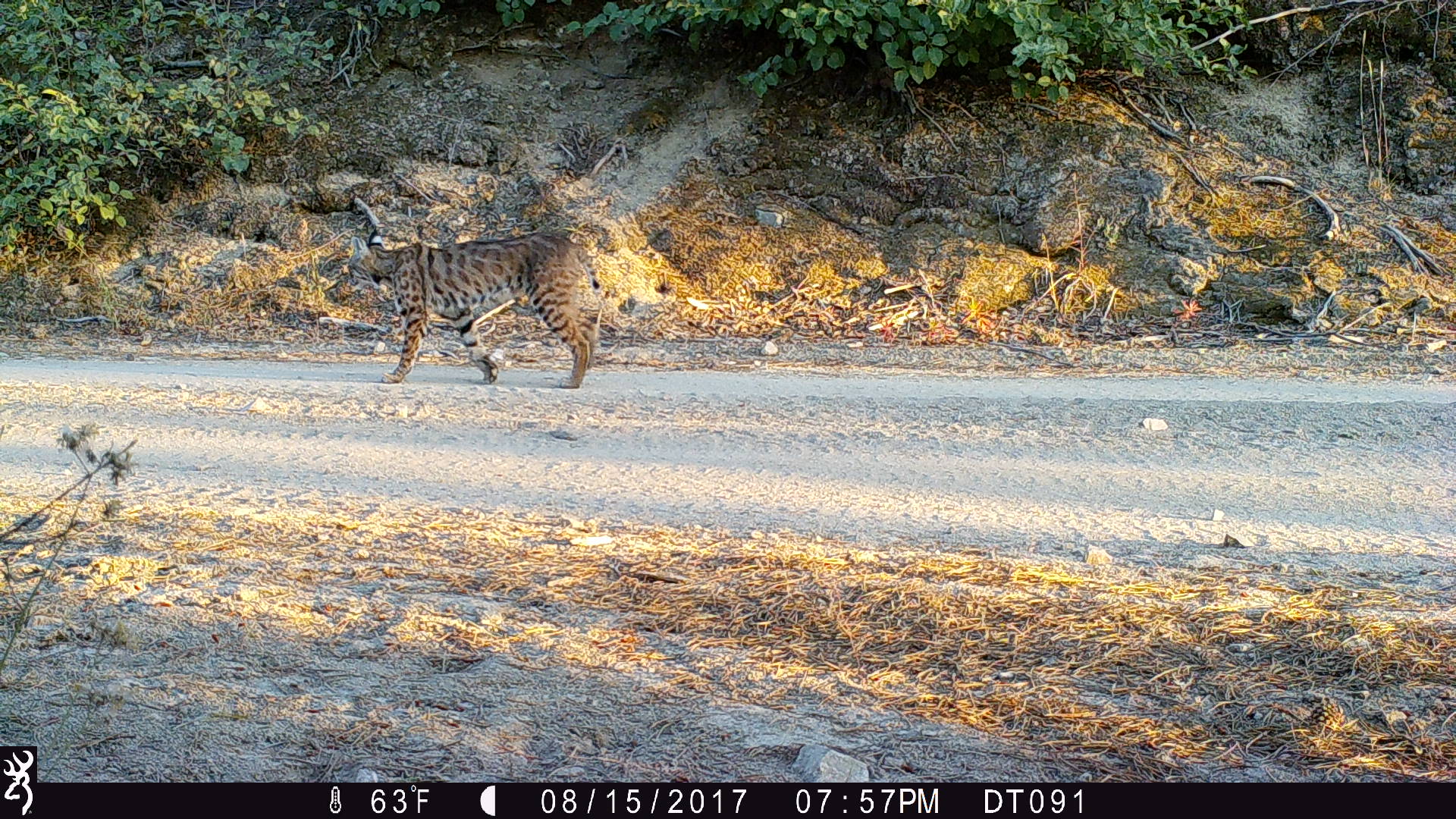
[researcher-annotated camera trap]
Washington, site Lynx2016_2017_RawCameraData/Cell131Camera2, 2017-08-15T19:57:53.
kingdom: Animalia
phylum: Chordata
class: Mammalia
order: Carnivora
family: Felidae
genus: Lynx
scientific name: Lynx rufus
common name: bobcat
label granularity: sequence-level